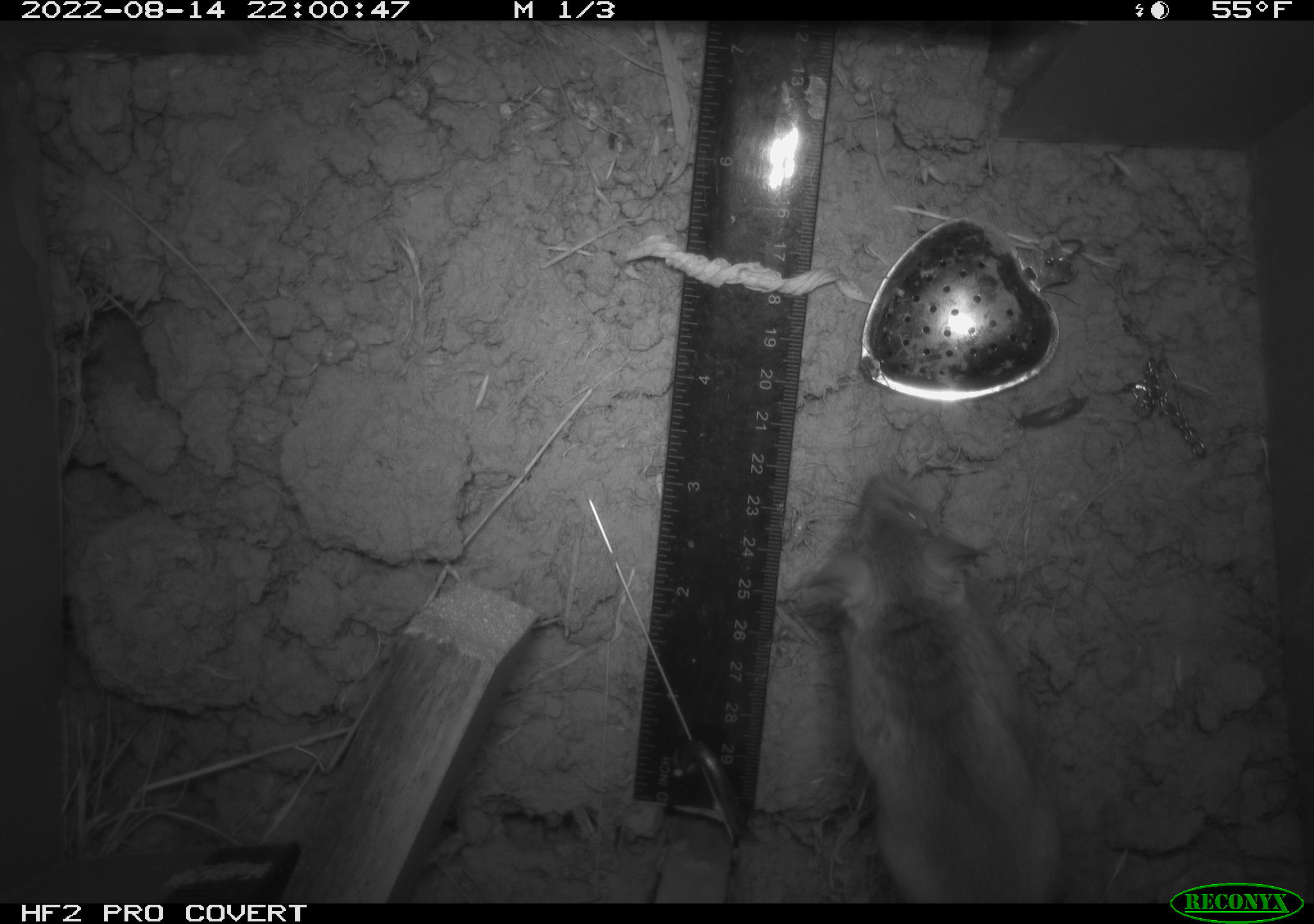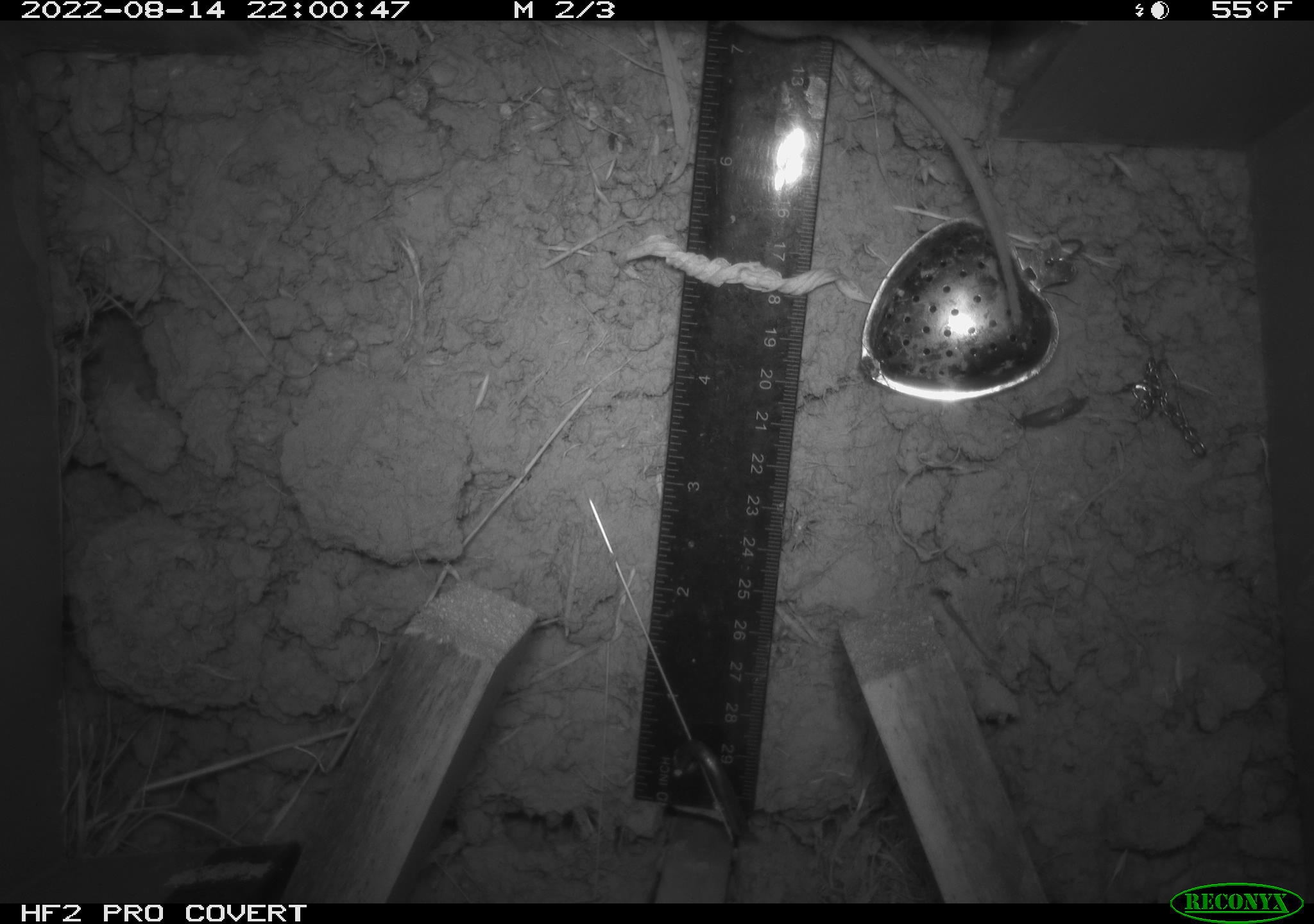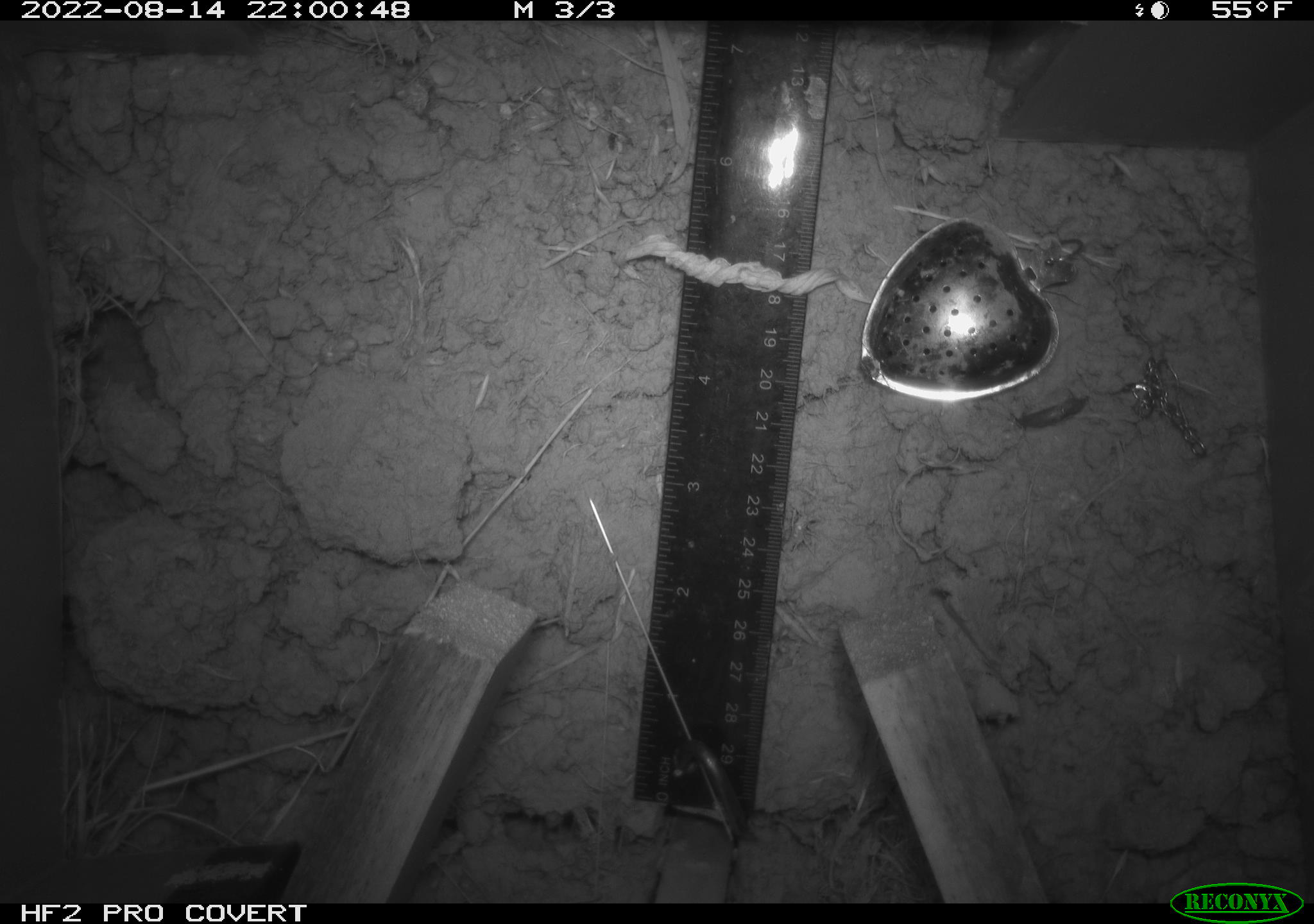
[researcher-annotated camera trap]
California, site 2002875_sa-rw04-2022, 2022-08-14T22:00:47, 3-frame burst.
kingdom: Animalia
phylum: Chordata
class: Mammalia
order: Rodentia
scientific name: Rodentia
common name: mouse species